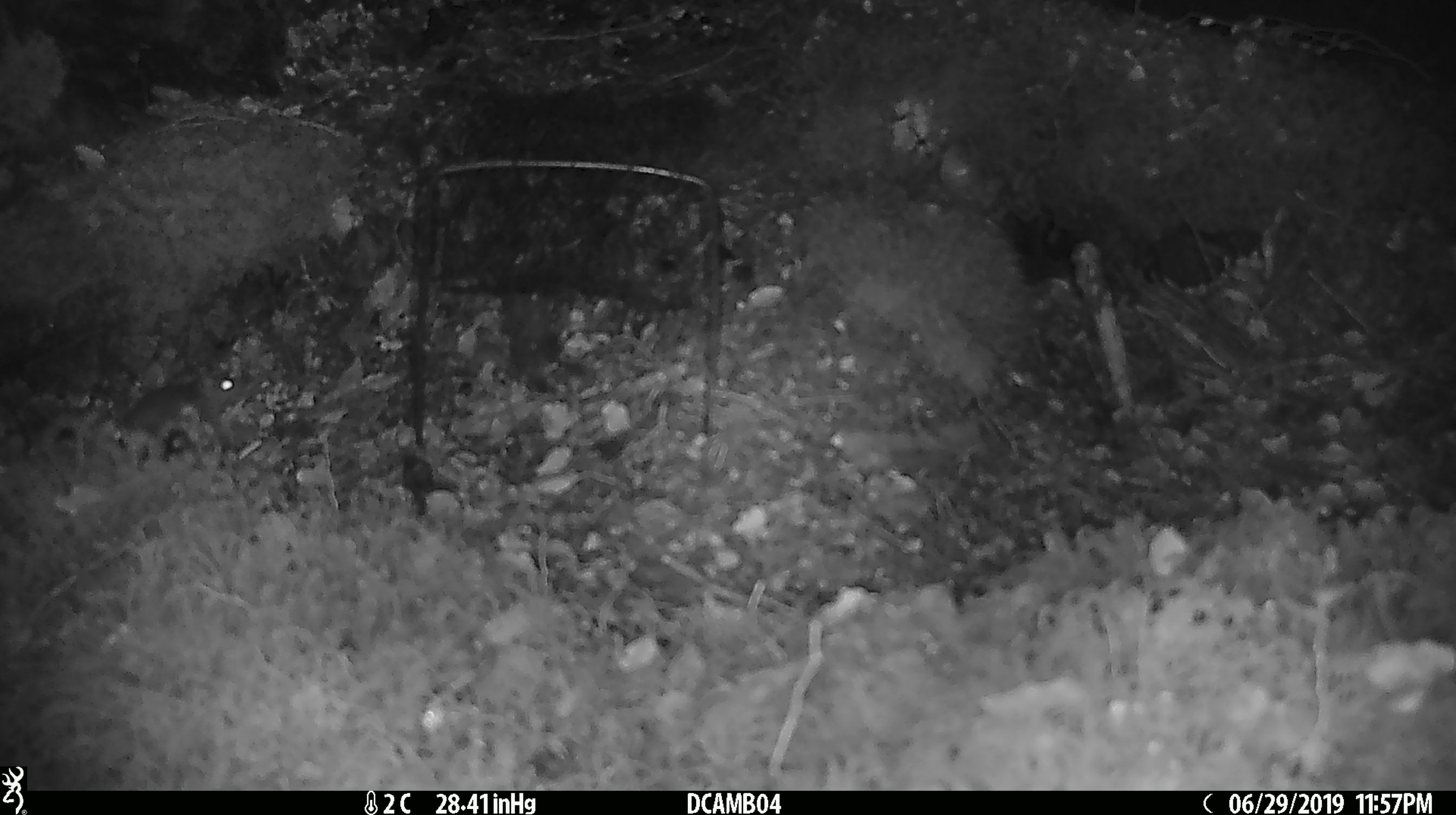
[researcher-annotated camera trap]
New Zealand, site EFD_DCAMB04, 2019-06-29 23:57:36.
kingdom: Animalia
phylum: Chordata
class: Mammalia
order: Rodentia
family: Muridae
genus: Mus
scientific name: Mus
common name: mouse